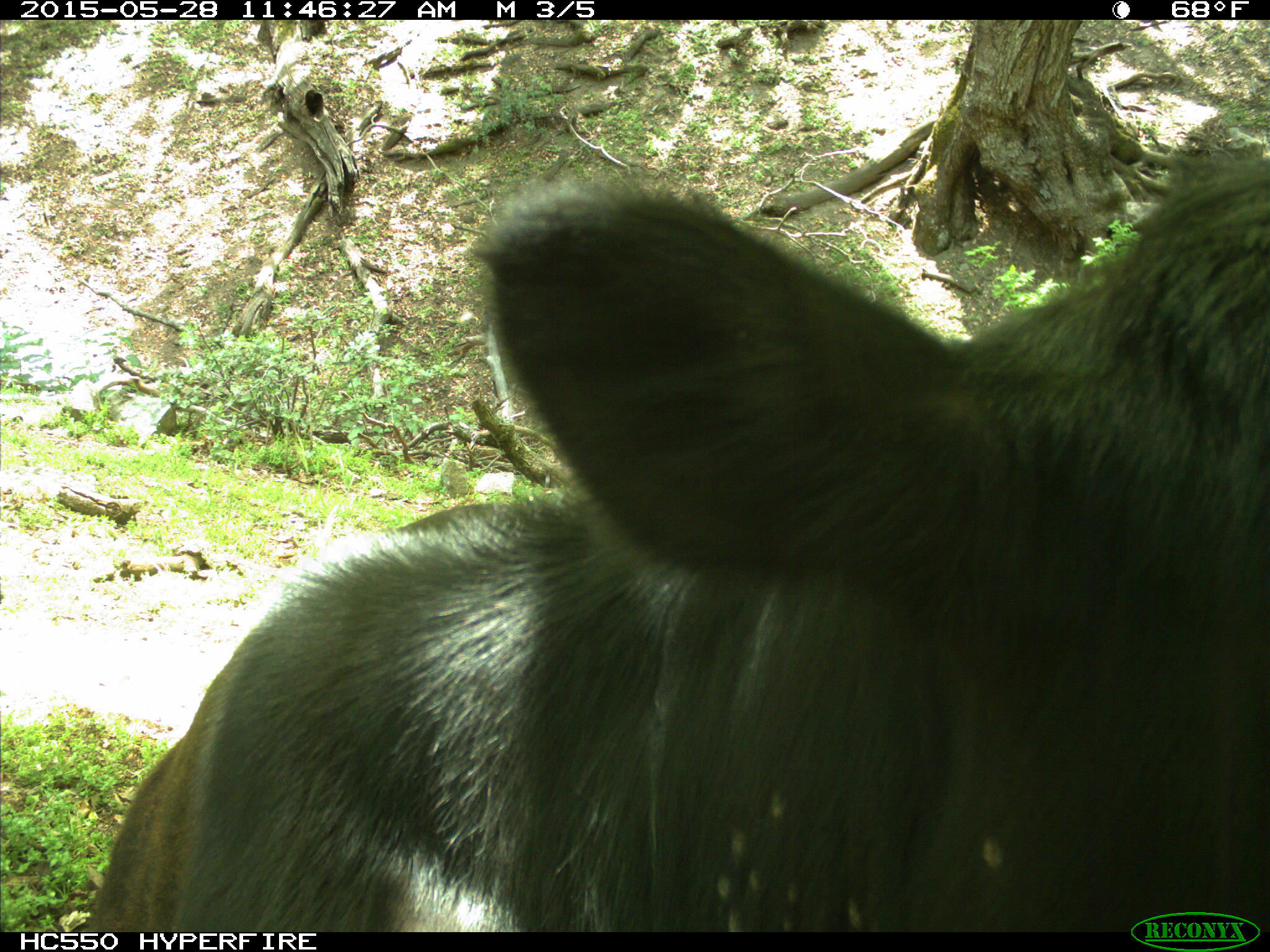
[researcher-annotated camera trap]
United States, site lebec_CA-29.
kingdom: Animalia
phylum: Chordata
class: Mammalia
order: Artiodactyla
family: Bovidae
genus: Bos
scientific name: Bos taurus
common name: domestic cow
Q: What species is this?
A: Bos taurus (domestic cow).